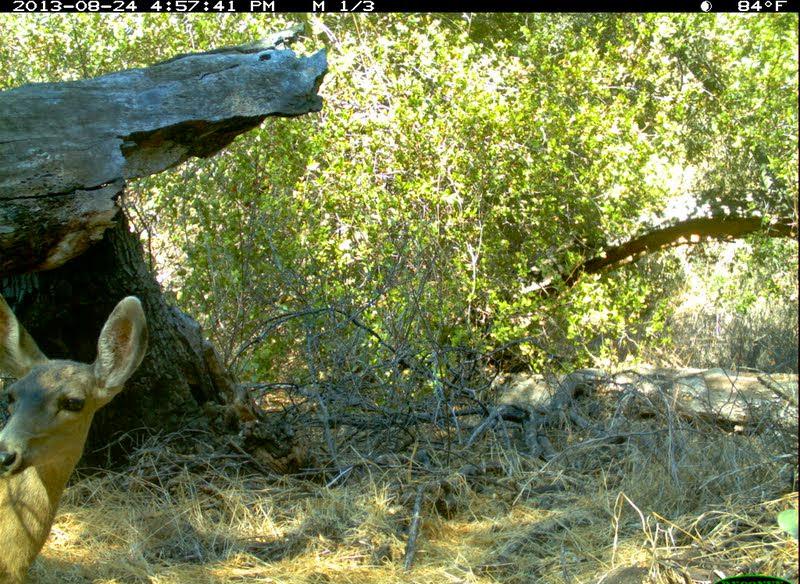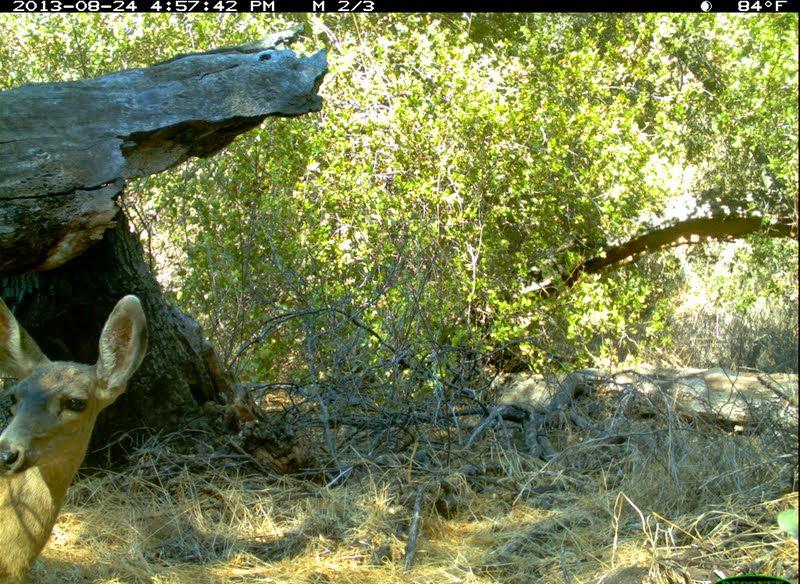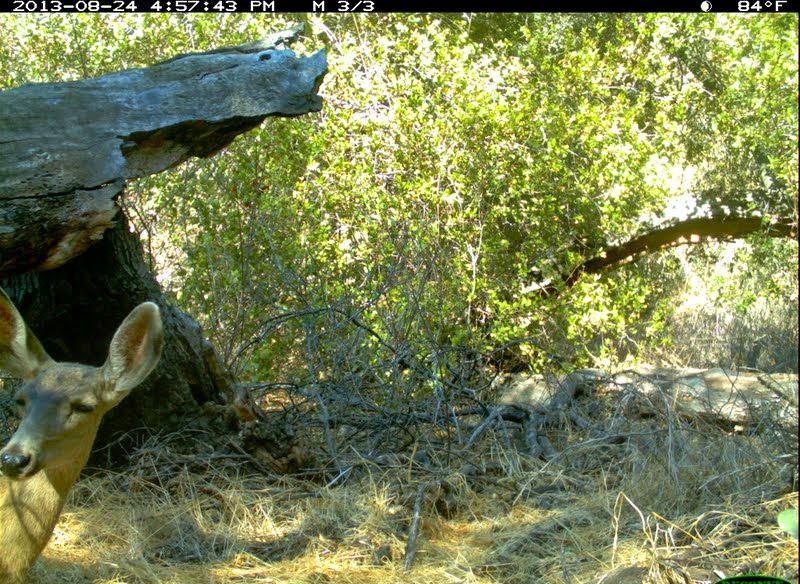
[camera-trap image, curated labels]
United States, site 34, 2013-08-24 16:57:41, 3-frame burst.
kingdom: Animalia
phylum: Chordata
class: Mammalia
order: Artiodactyla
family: Cervidae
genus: Odocoileus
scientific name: Odocoileus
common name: deer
Deer (Odocoileus).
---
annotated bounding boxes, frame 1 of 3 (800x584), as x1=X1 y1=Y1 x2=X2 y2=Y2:
deer: x1=0 y1=294 x2=149 y2=584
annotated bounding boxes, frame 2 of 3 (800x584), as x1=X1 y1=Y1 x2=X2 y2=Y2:
deer: x1=0 y1=294 x2=150 y2=584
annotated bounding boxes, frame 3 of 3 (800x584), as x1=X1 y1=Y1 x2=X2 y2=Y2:
deer: x1=0 y1=286 x2=165 y2=584